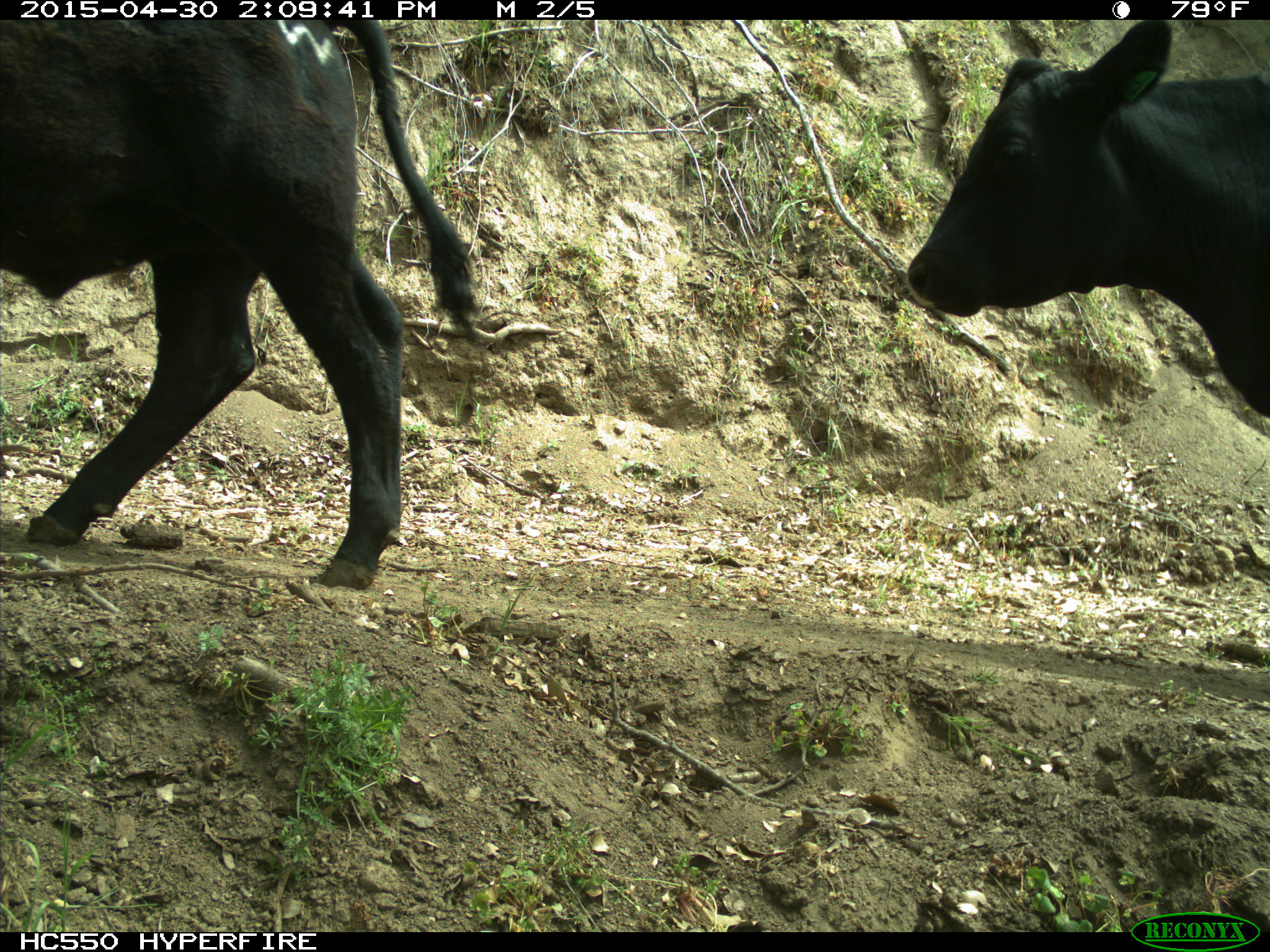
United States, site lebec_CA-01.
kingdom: Animalia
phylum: Chordata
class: Mammalia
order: Artiodactyla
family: Bovidae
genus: Bos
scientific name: Bos taurus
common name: domestic cow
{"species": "Bos taurus (domestic cow)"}